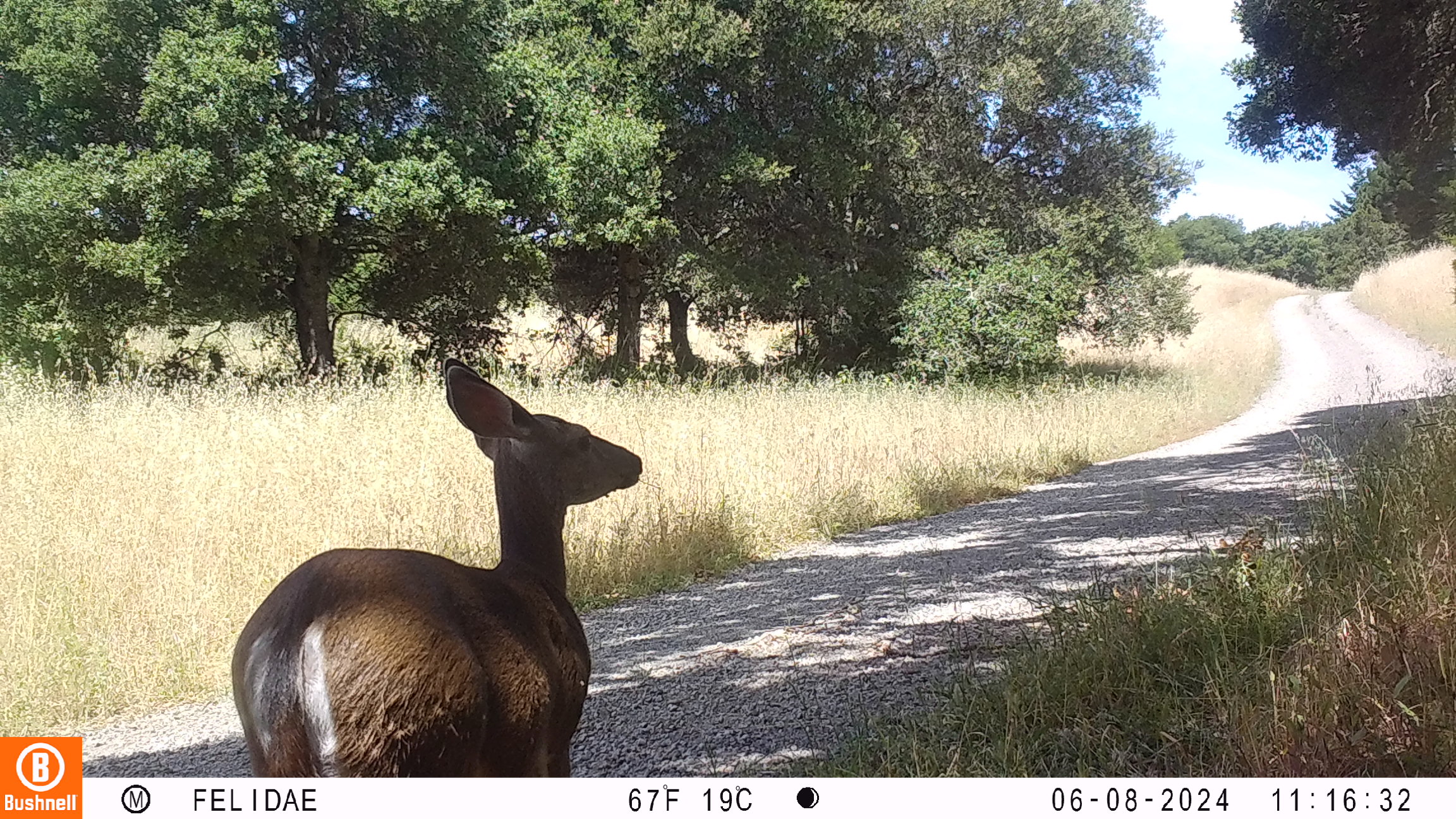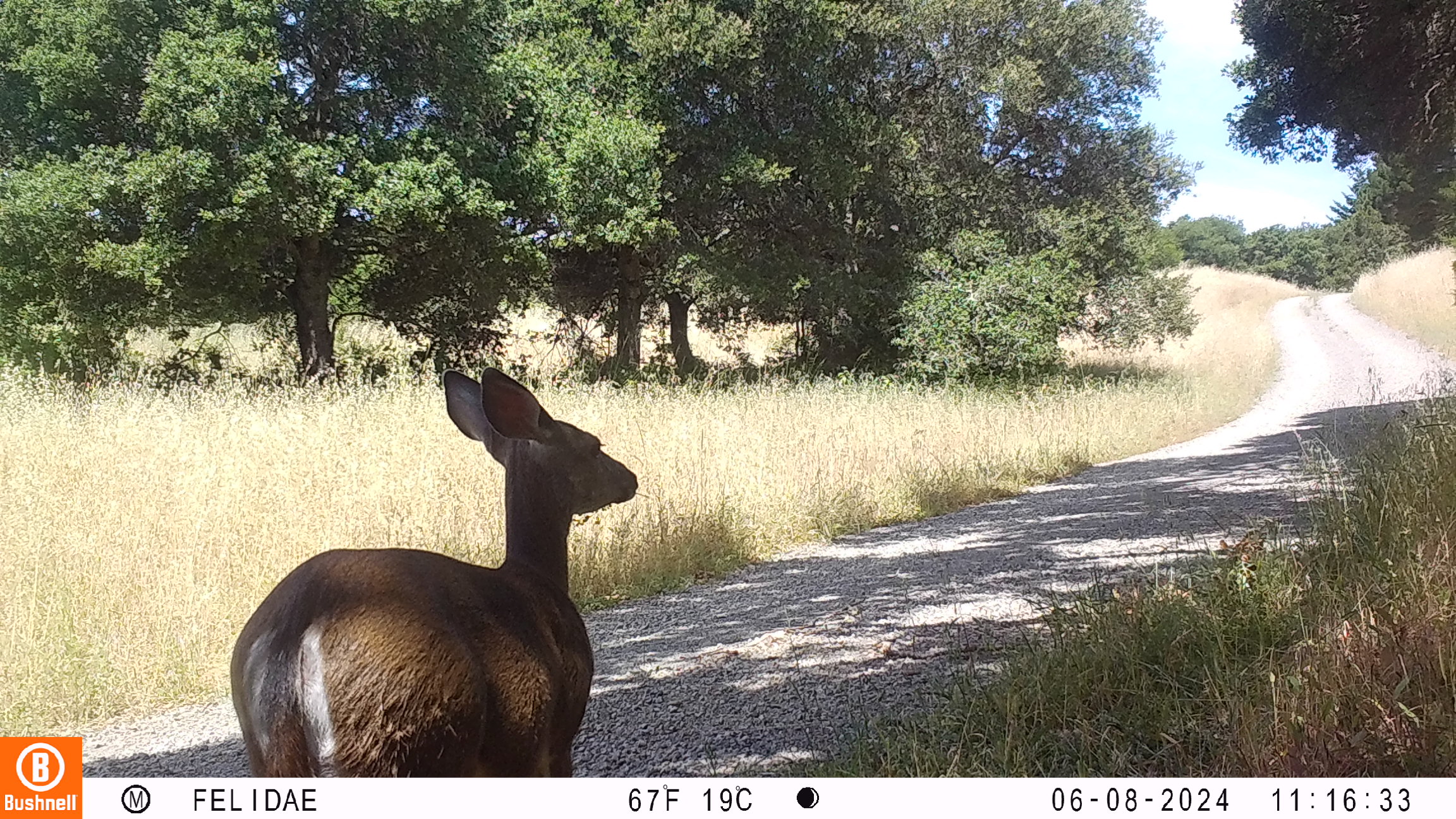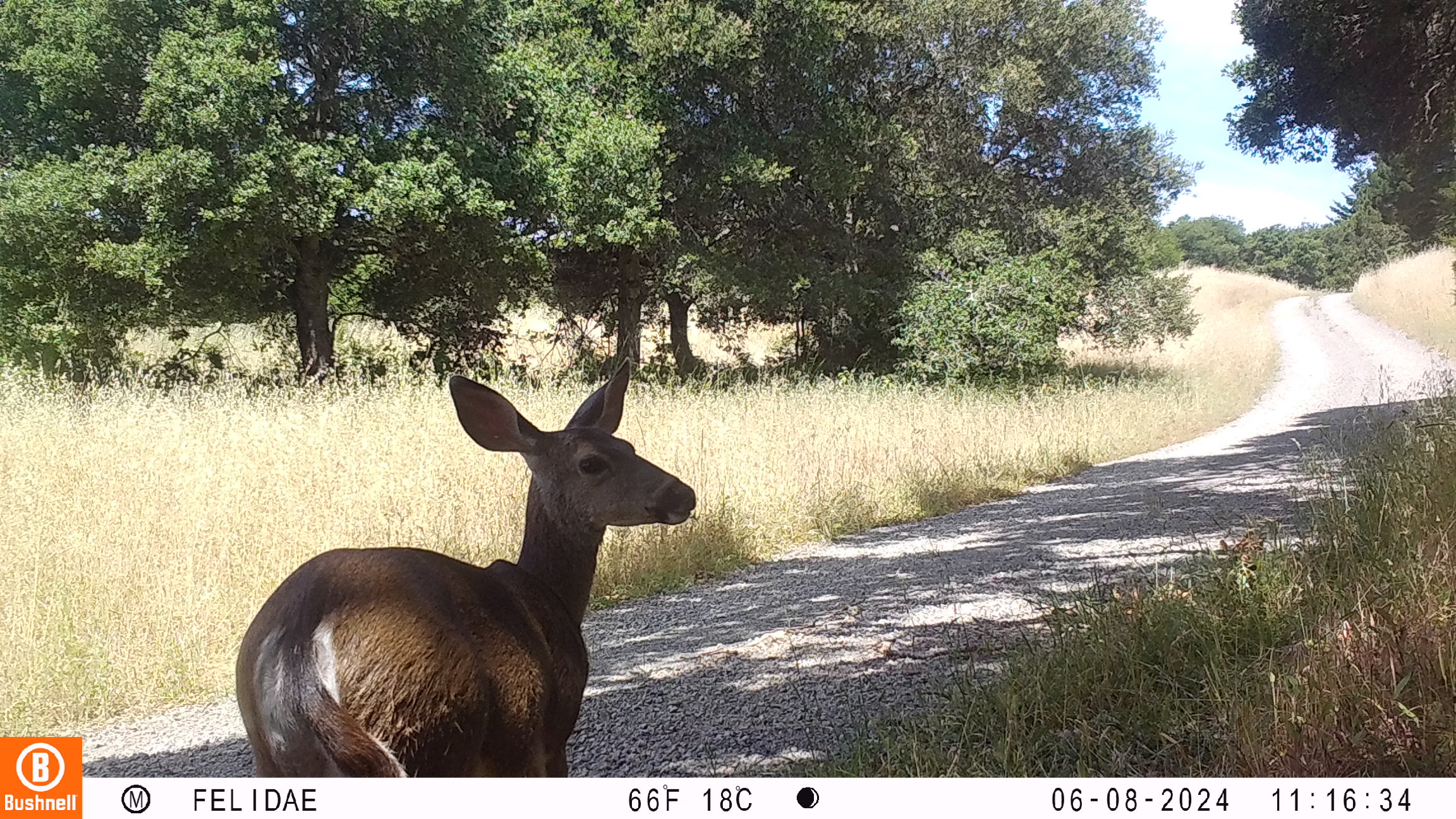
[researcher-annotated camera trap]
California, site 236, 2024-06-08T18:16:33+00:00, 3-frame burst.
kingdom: Animalia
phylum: Chordata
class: Mammalia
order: Artiodactyla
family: Cervidae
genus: Odocoileus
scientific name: Odocoileus hemionus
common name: mule deer